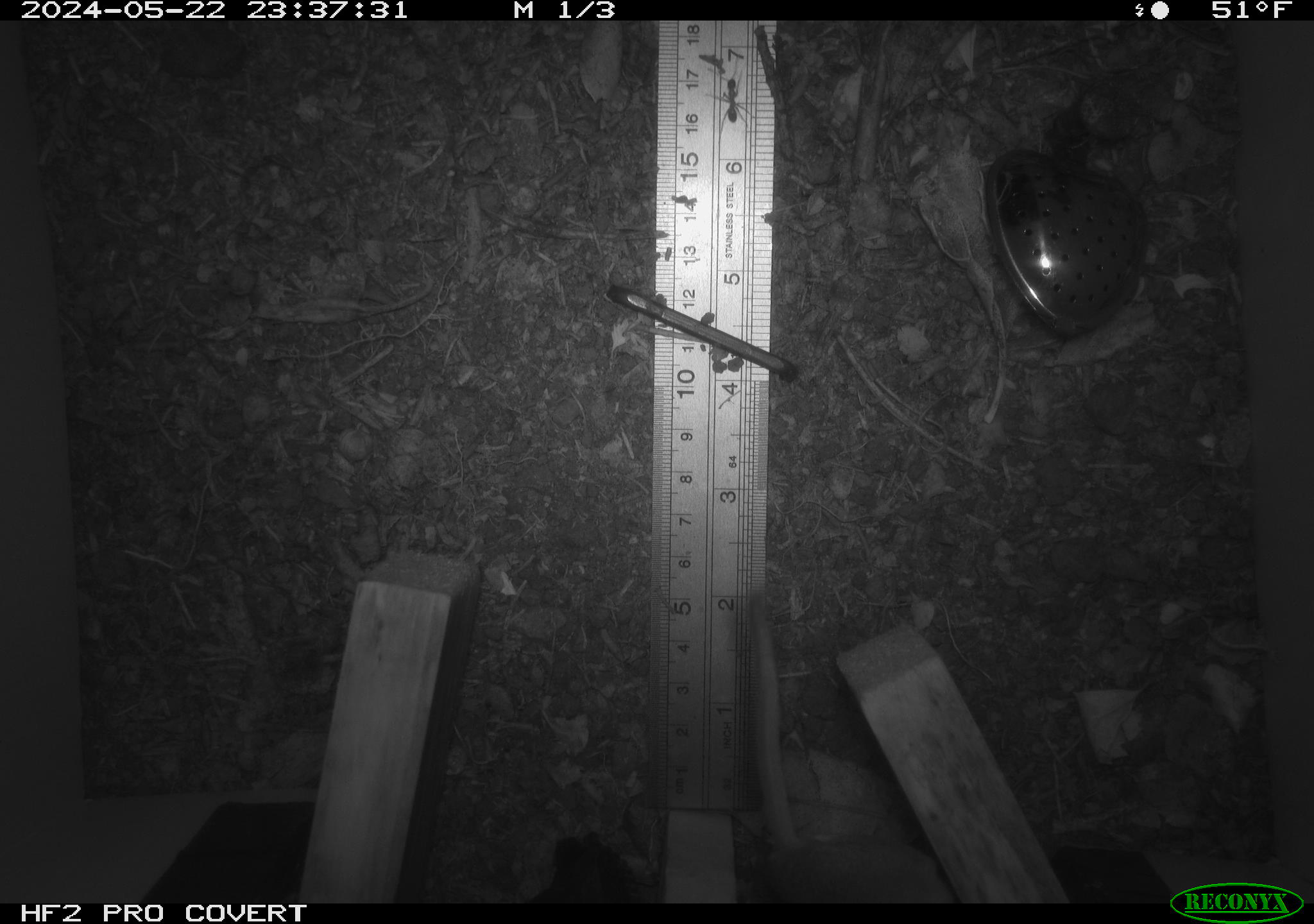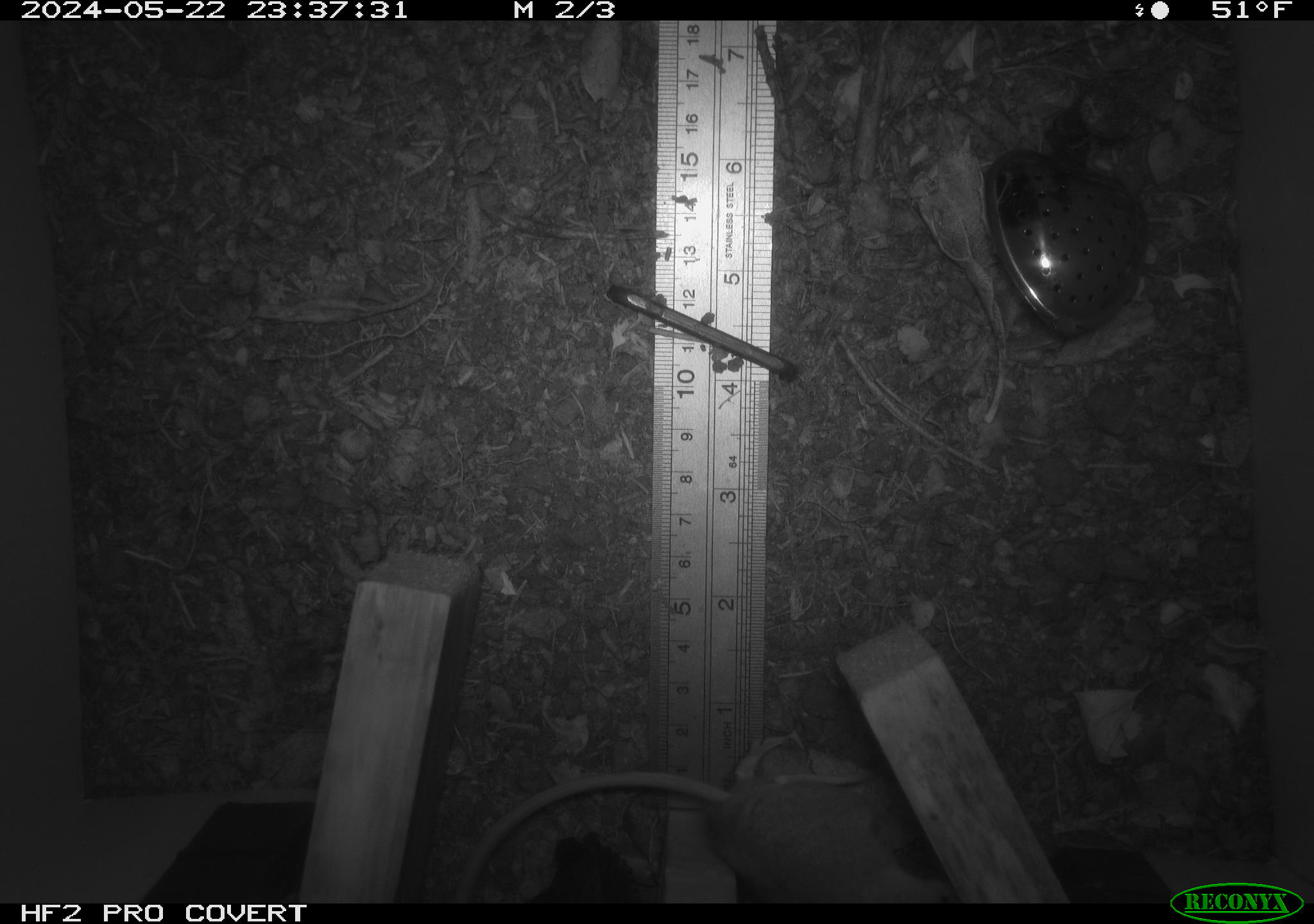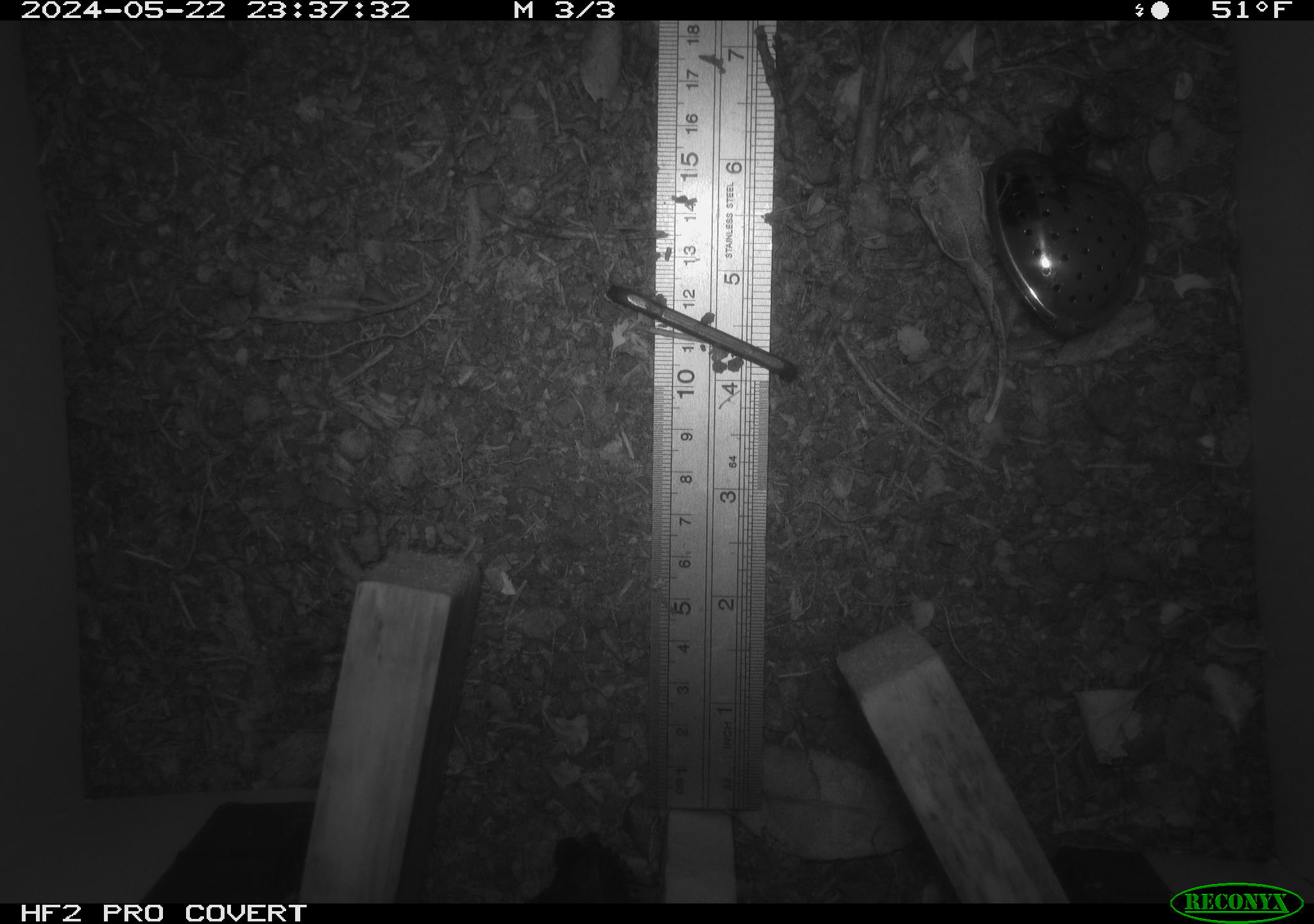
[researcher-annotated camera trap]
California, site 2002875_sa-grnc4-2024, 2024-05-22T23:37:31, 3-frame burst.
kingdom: Animalia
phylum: Chordata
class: Mammalia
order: Rodentia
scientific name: Rodentia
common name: rodent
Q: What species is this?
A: Rodent (Rodentia).